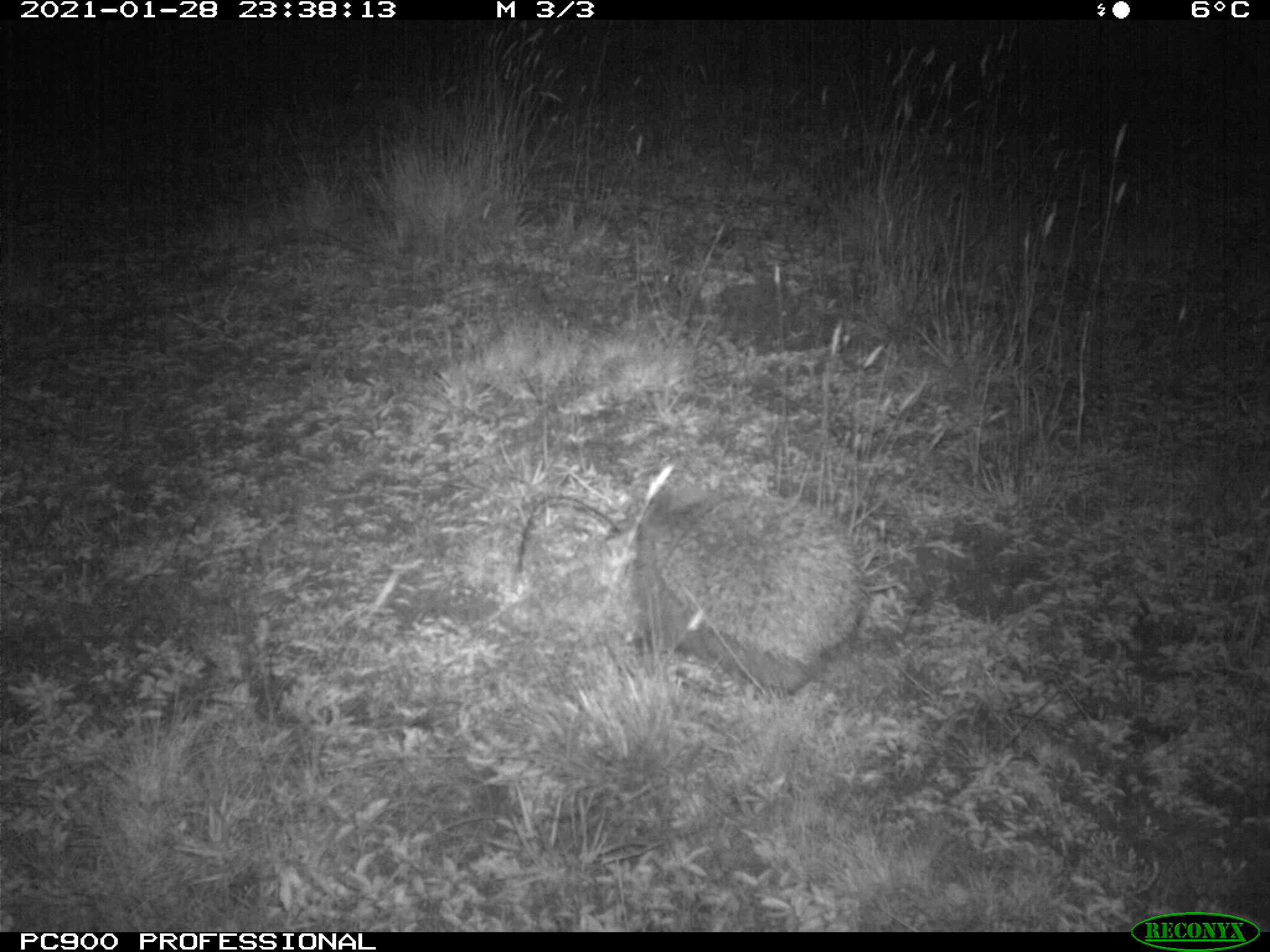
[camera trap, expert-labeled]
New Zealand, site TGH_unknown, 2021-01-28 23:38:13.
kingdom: Animalia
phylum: Chordata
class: Mammalia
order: Eulipotyphla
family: Erinaceidae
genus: Erinaceus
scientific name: Erinaceus europaeus europaeus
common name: european hedgehog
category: hedgehog